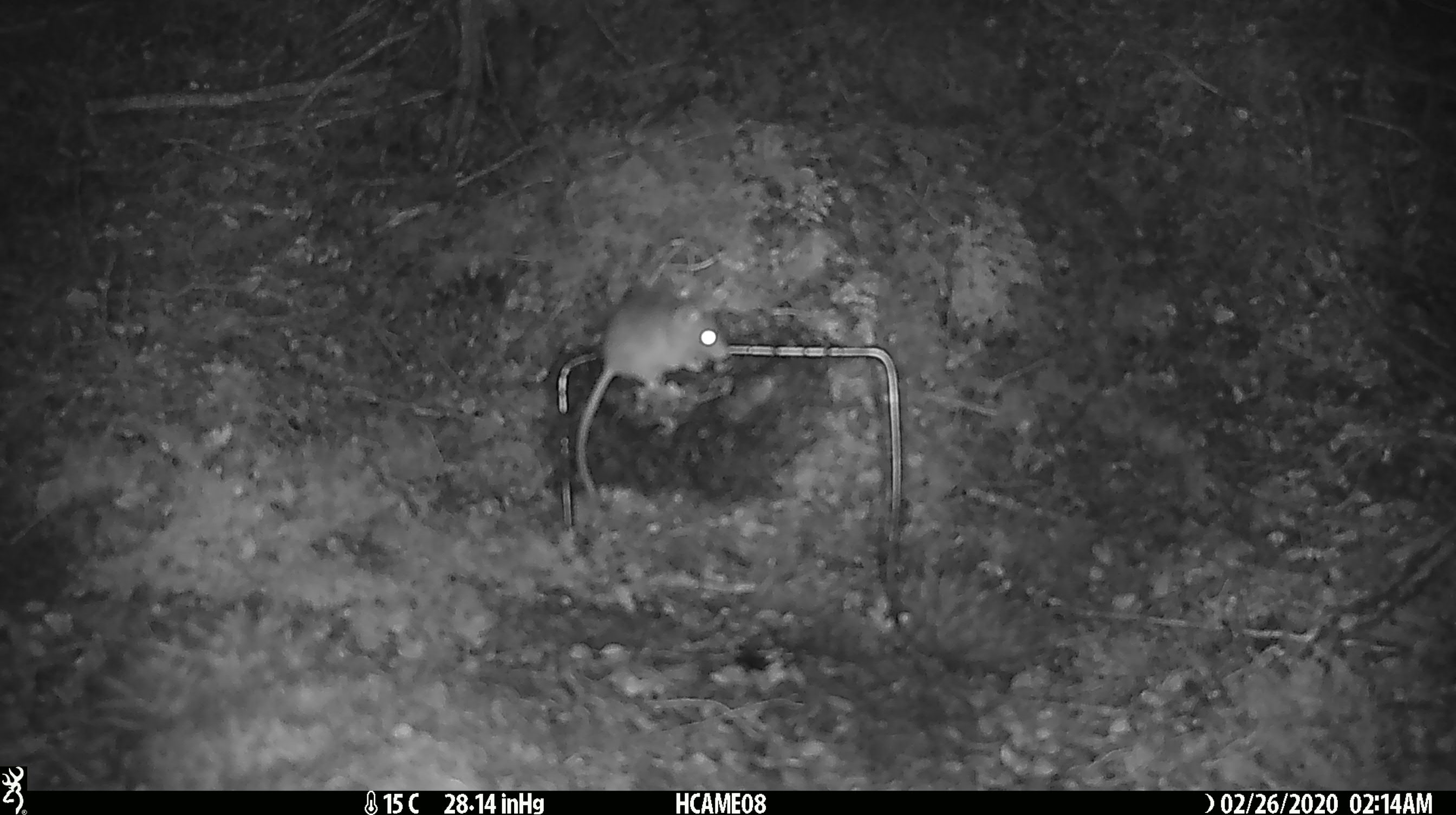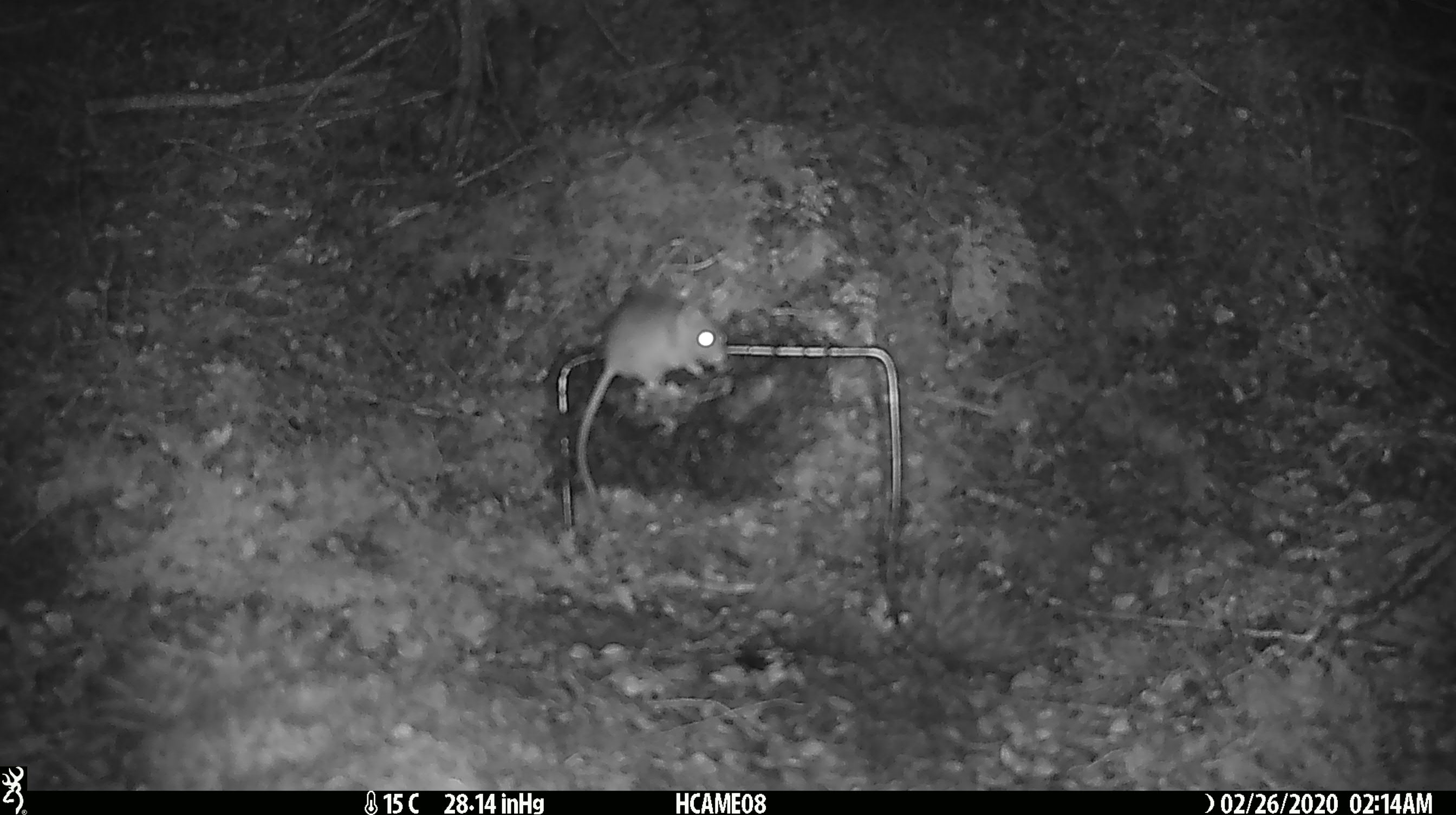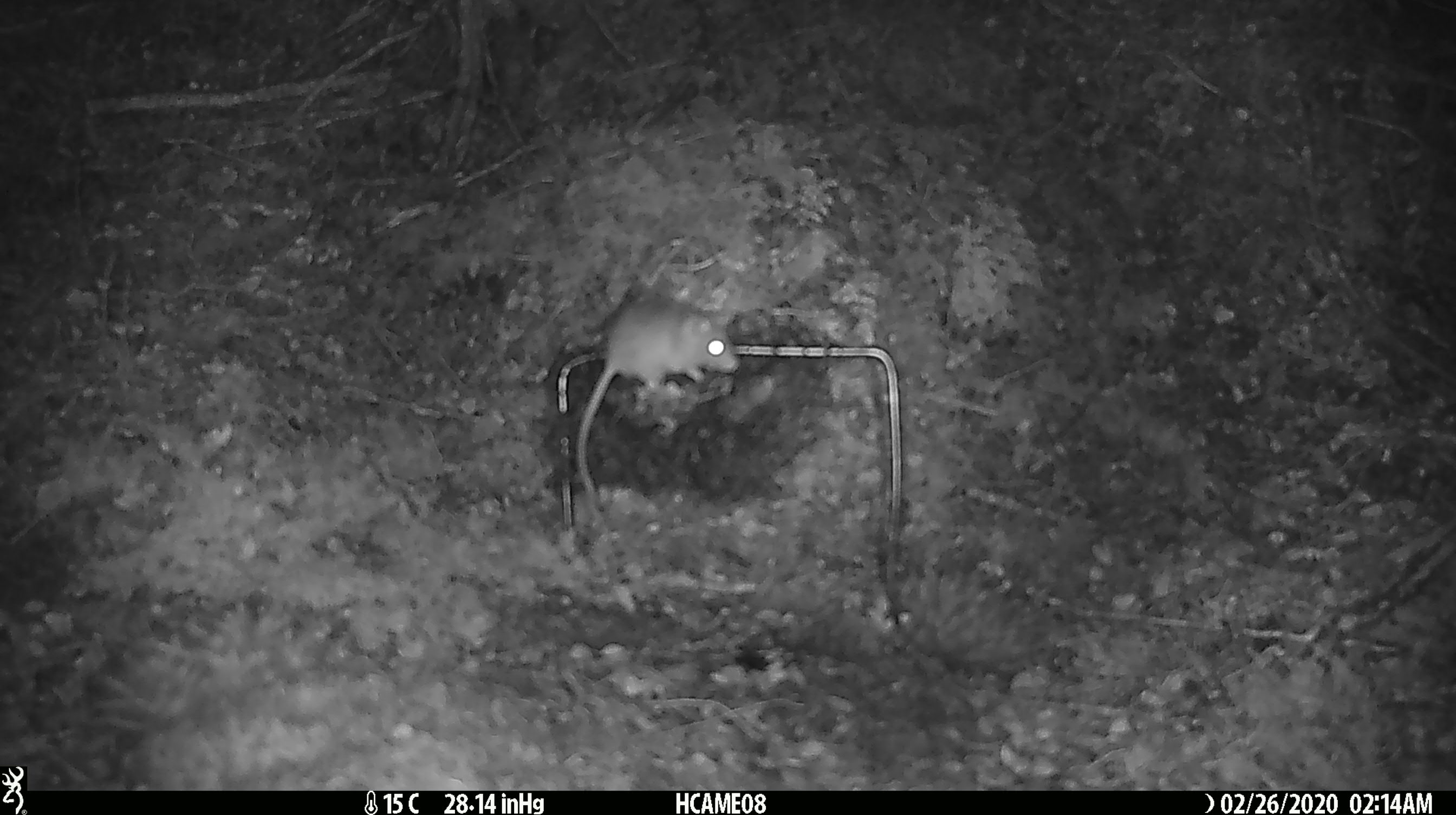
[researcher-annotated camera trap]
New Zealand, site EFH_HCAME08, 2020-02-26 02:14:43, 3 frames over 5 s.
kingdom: Animalia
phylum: Chordata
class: Mammalia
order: Rodentia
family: Muridae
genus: Mus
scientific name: Mus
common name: mouse